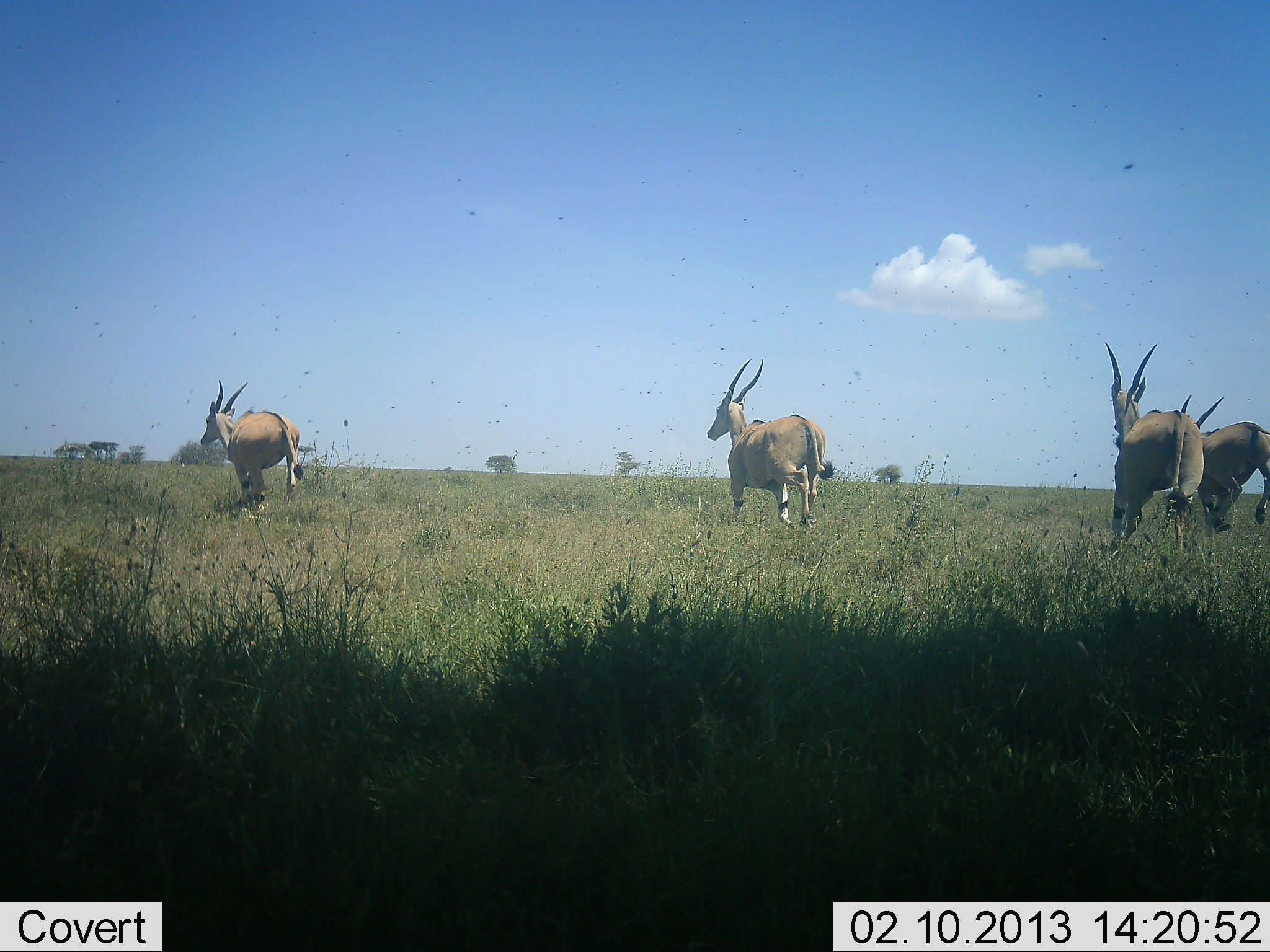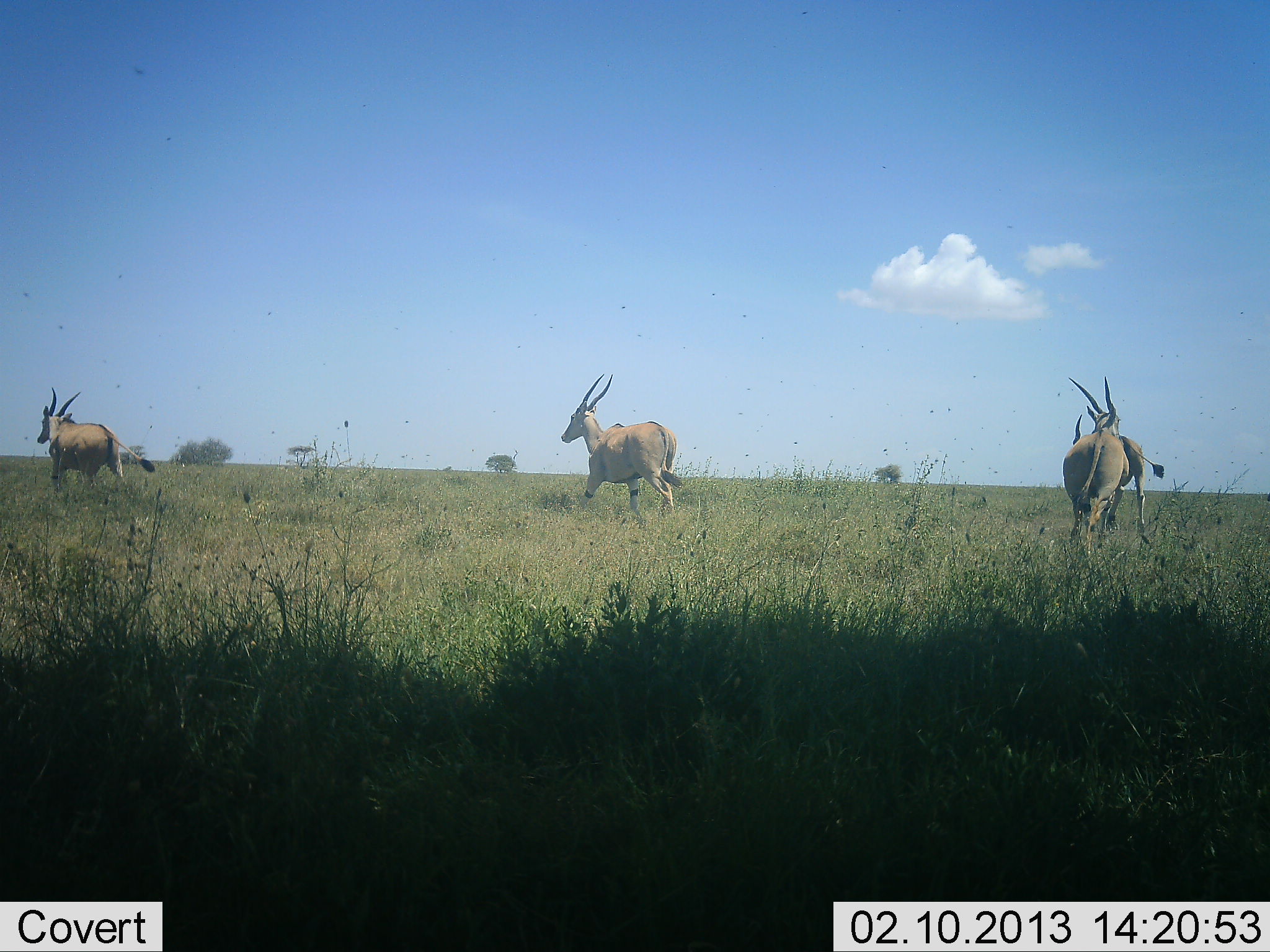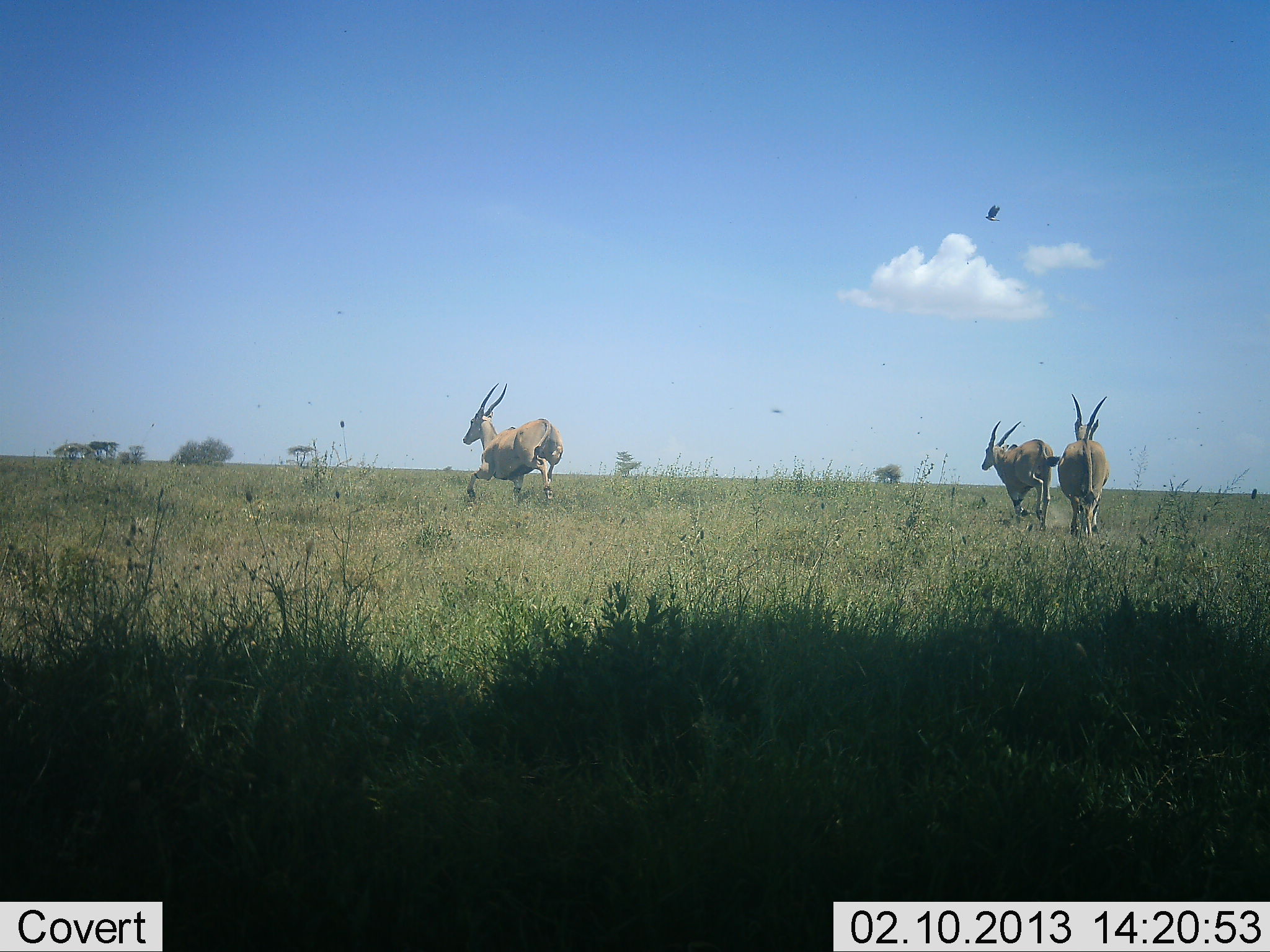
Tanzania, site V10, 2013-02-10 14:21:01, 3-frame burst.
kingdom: Animalia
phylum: Chordata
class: Mammalia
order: Artiodactyla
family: Bovidae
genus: Tragelaphus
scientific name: Tragelaphus oryx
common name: eland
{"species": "eland (Tragelaphus oryx)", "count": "4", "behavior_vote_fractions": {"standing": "0%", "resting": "0%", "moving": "100%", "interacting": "0%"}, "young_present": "0%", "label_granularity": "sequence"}